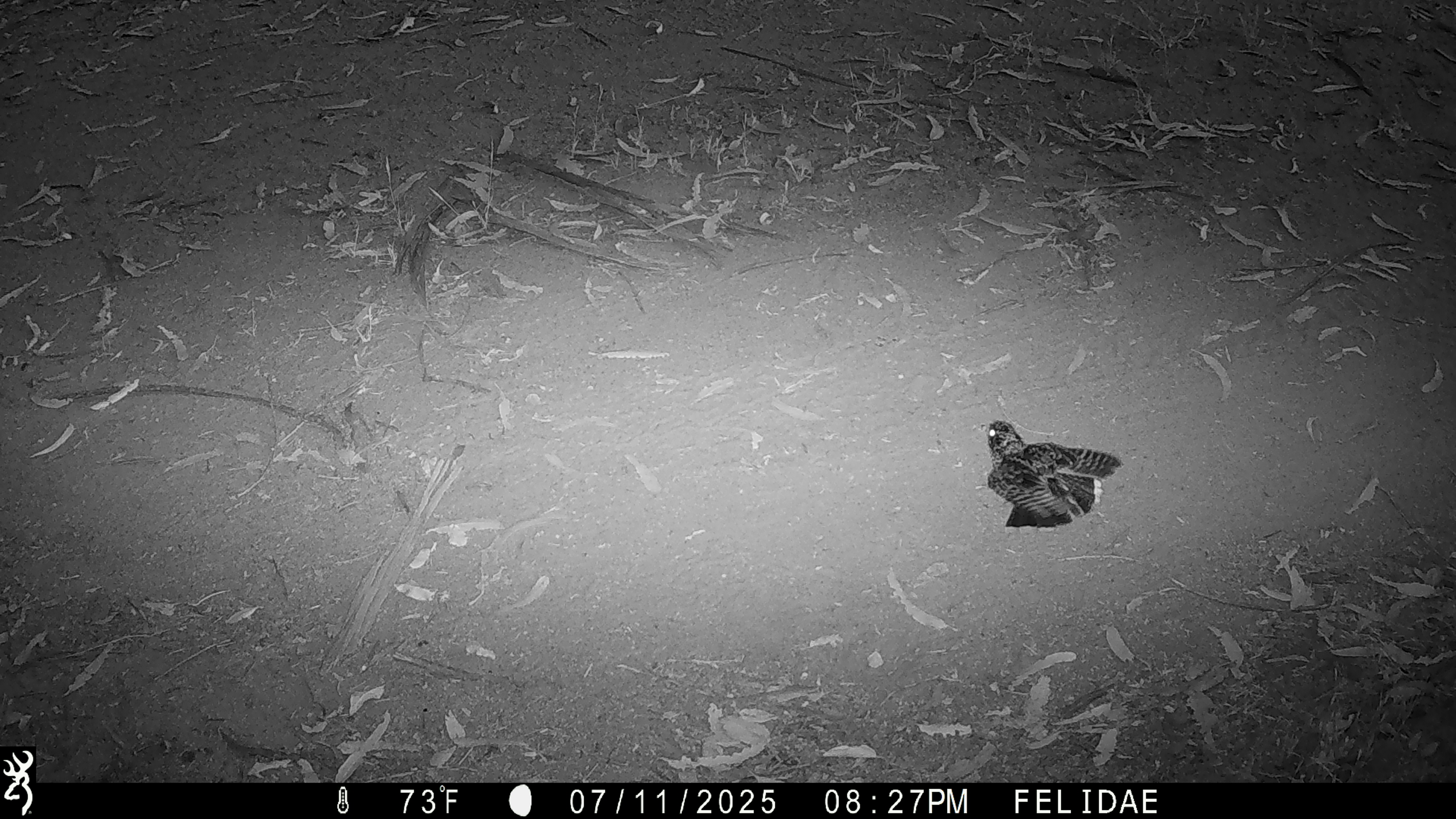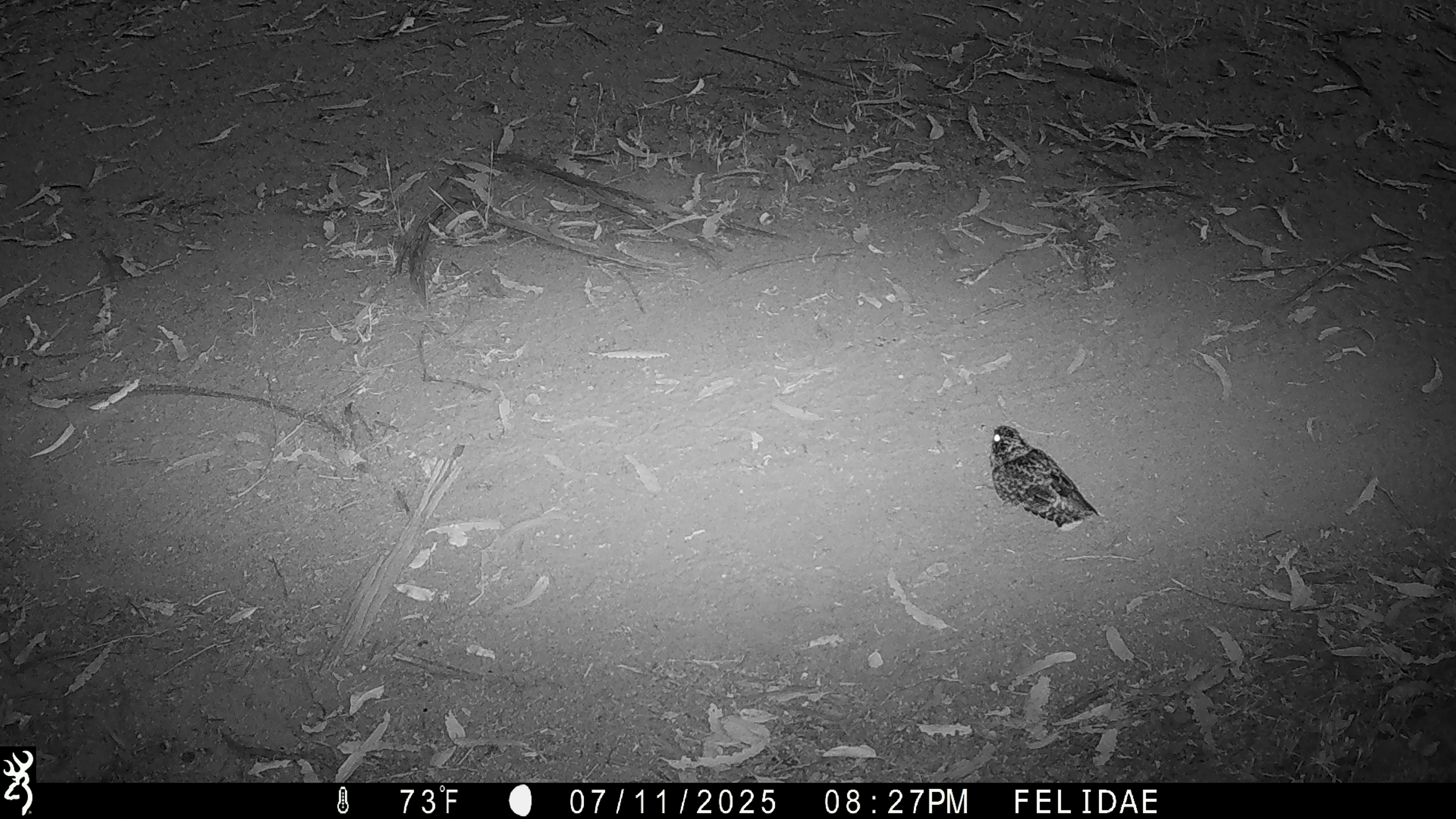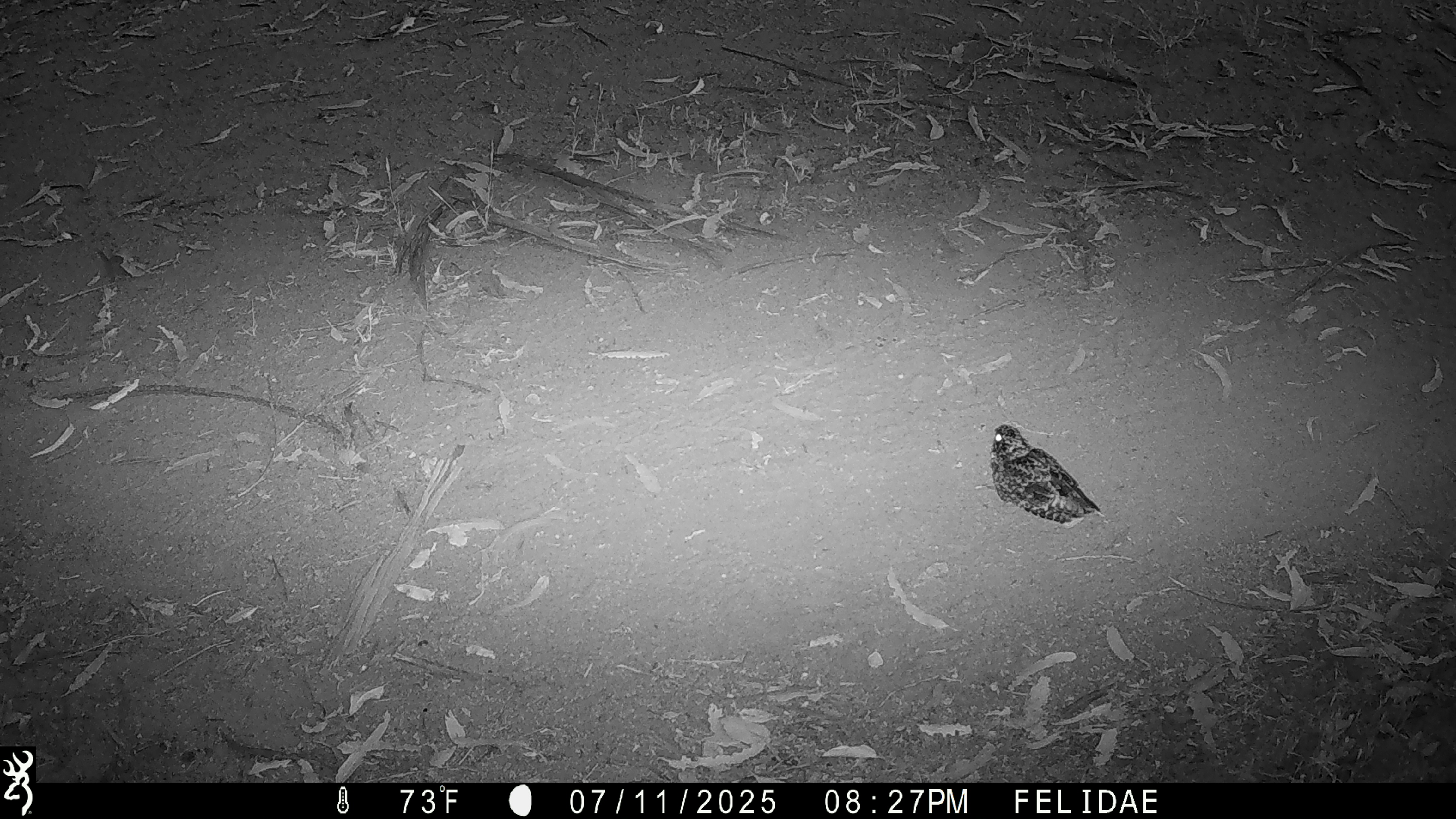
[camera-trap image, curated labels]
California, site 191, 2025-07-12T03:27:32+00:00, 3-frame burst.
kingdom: Animalia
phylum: Chordata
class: Aves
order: Caprimulgiformes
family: Caprimulgidae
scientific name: Caprimulgidae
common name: nightjar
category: unknown nightjar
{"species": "unknown nightjar (nightjar) (Caprimulgidae)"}